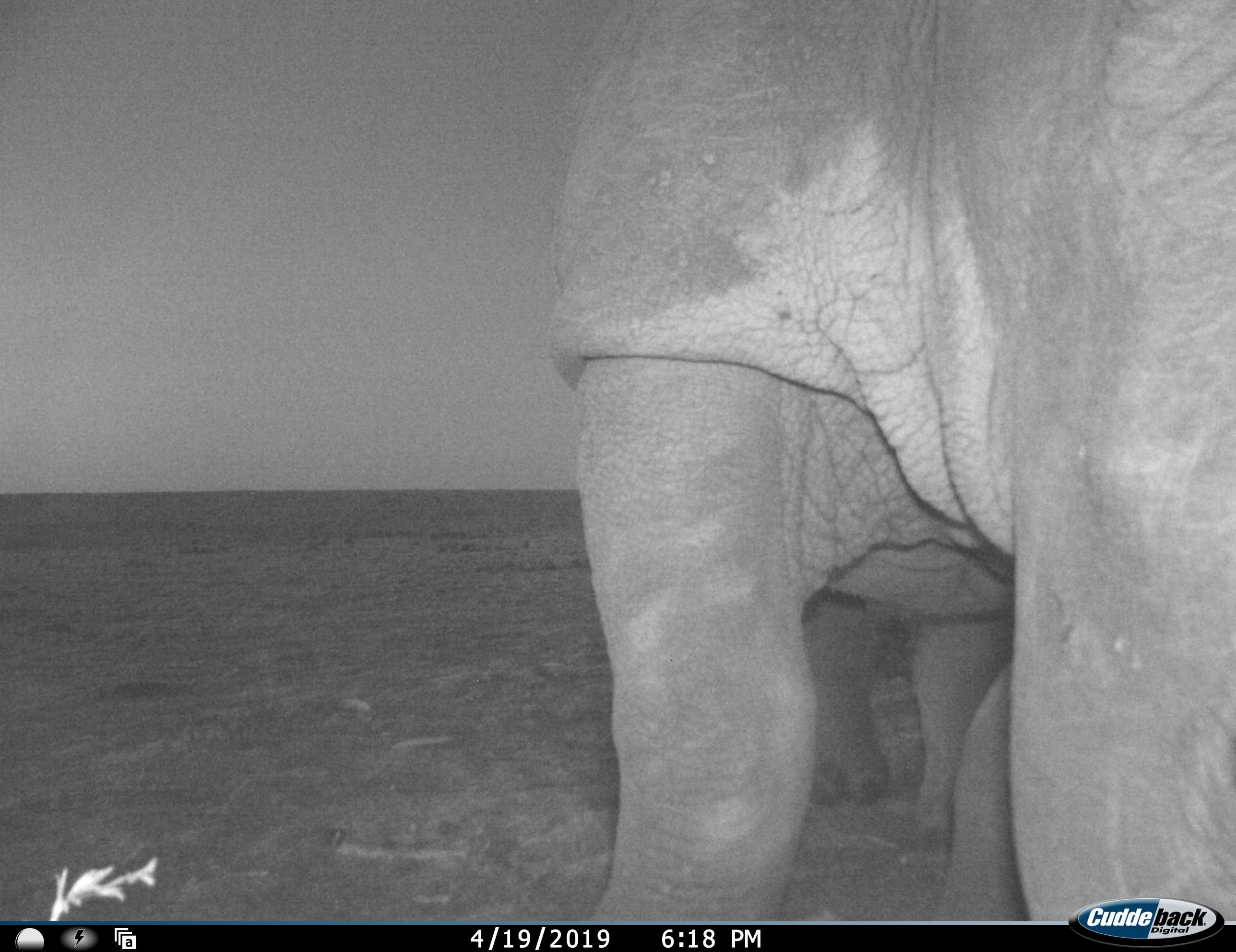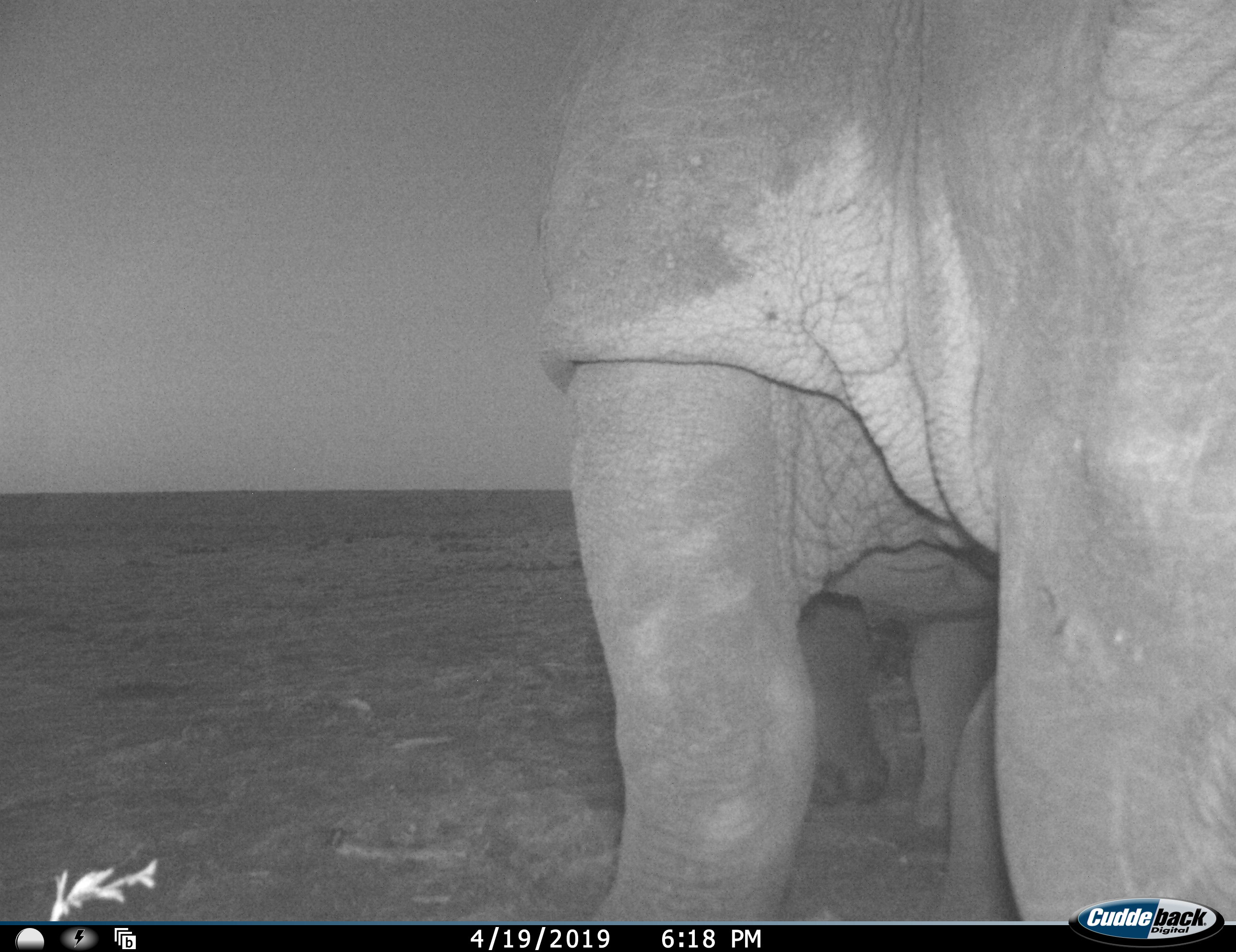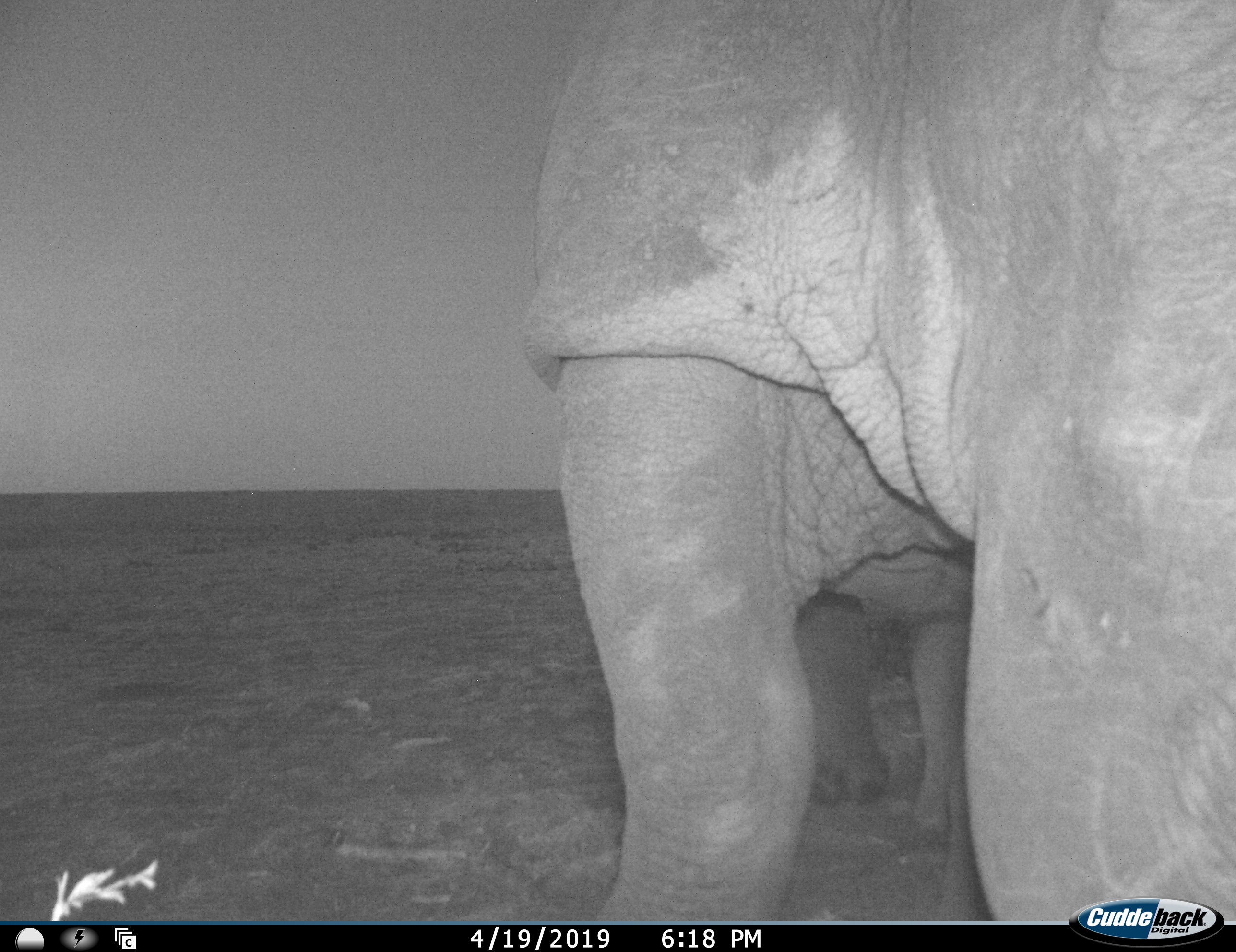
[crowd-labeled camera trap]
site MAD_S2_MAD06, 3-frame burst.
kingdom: Animalia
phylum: Chordata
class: Mammalia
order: Proboscidea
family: Elephantidae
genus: Loxodonta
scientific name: Loxodonta africana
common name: african bush elephant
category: elephant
Elephant (african bush elephant) (Loxodonta africana), count 1. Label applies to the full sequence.